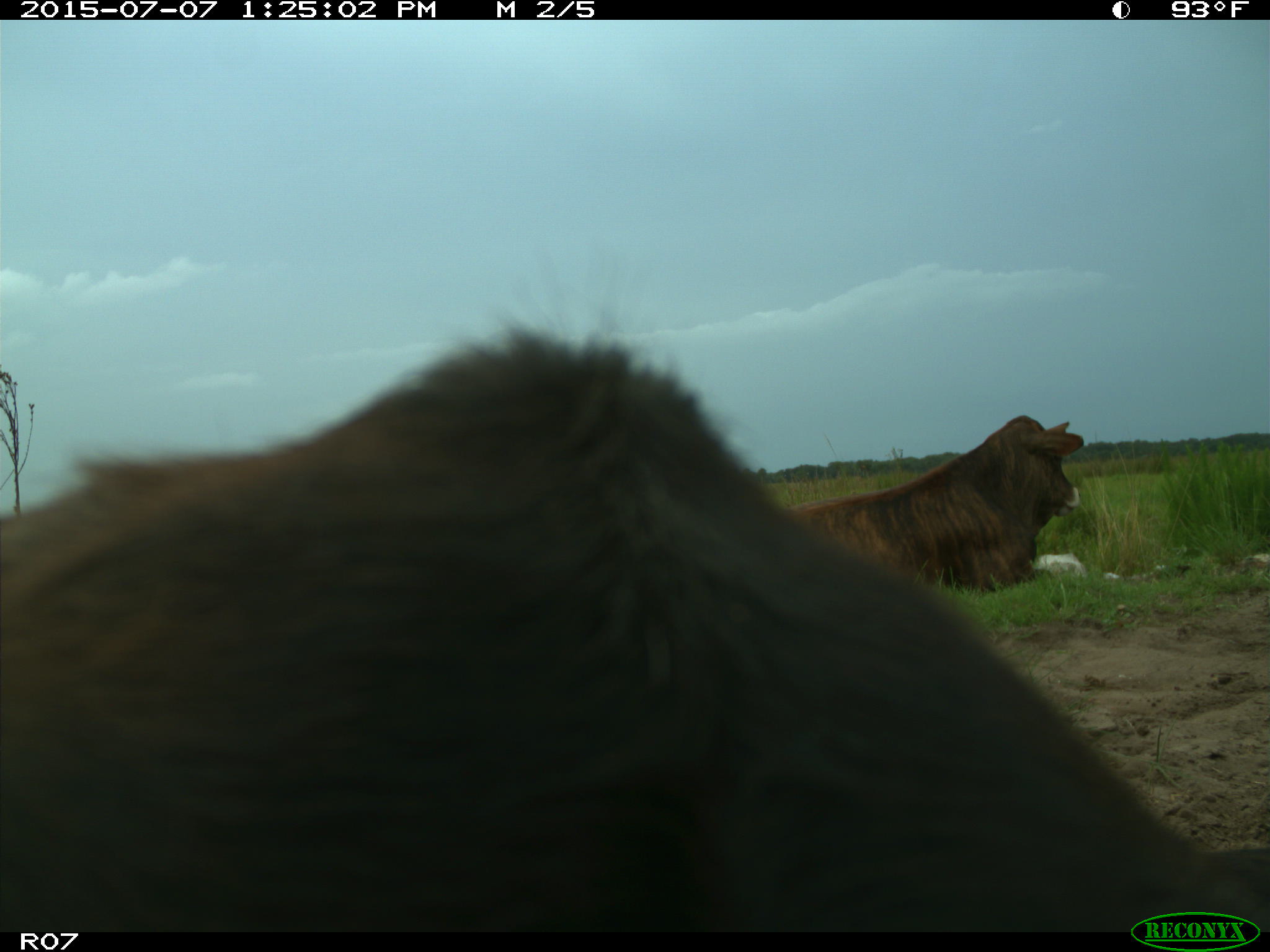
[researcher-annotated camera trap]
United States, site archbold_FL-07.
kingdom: Animalia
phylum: Chordata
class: Mammalia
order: Artiodactyla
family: Bovidae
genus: Bos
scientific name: Bos taurus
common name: domestic cow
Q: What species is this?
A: Bos taurus (domestic cow).